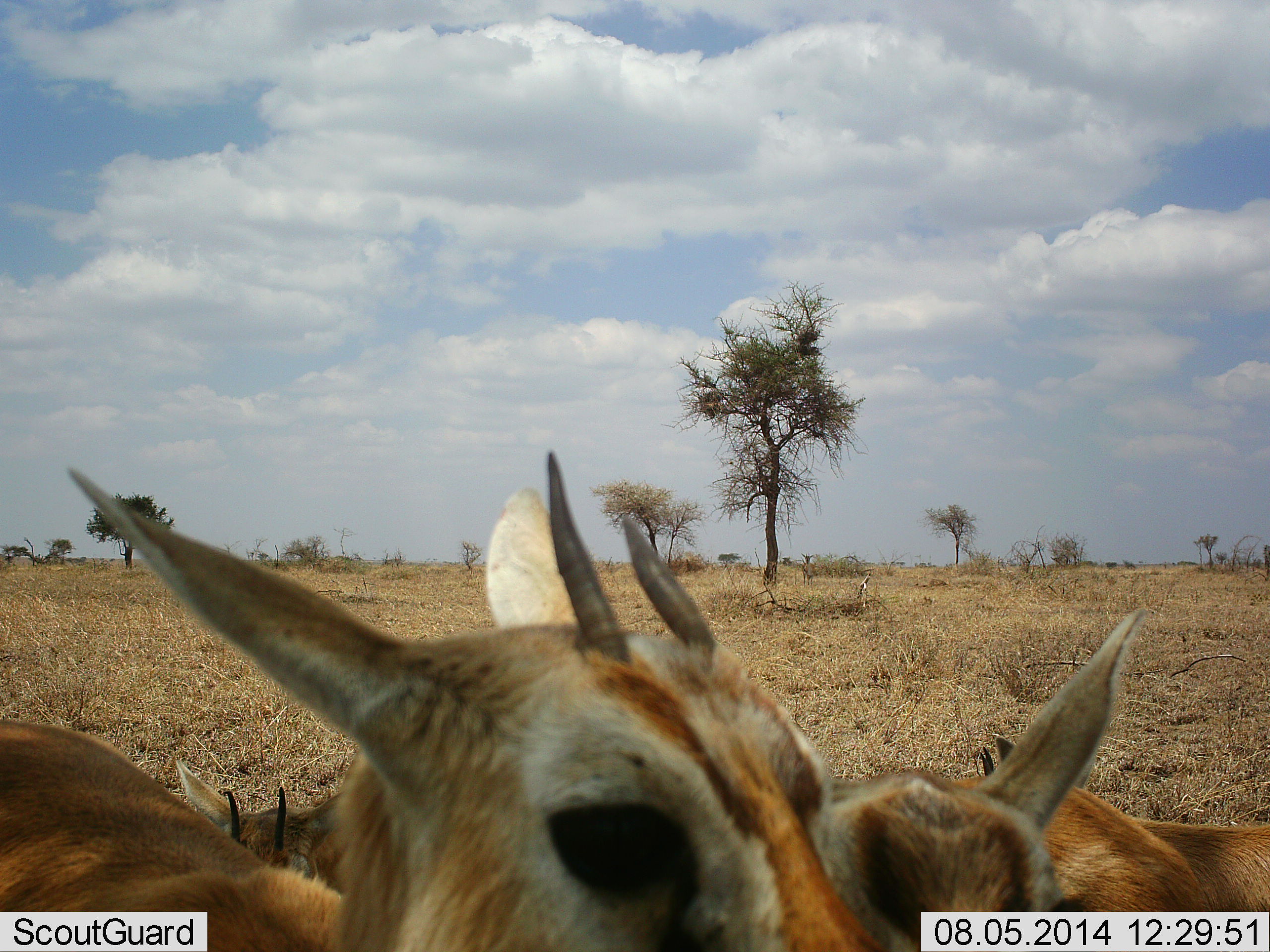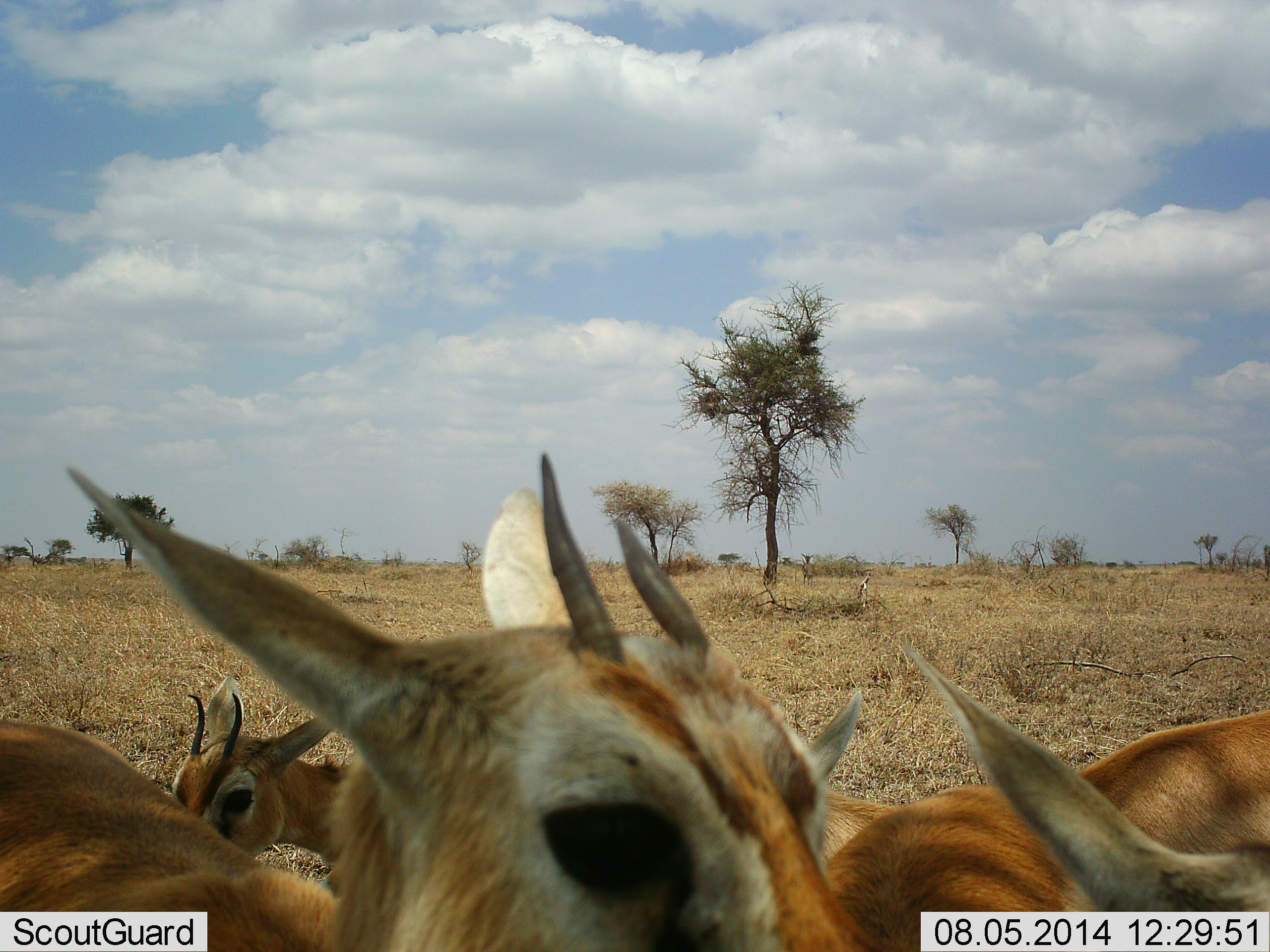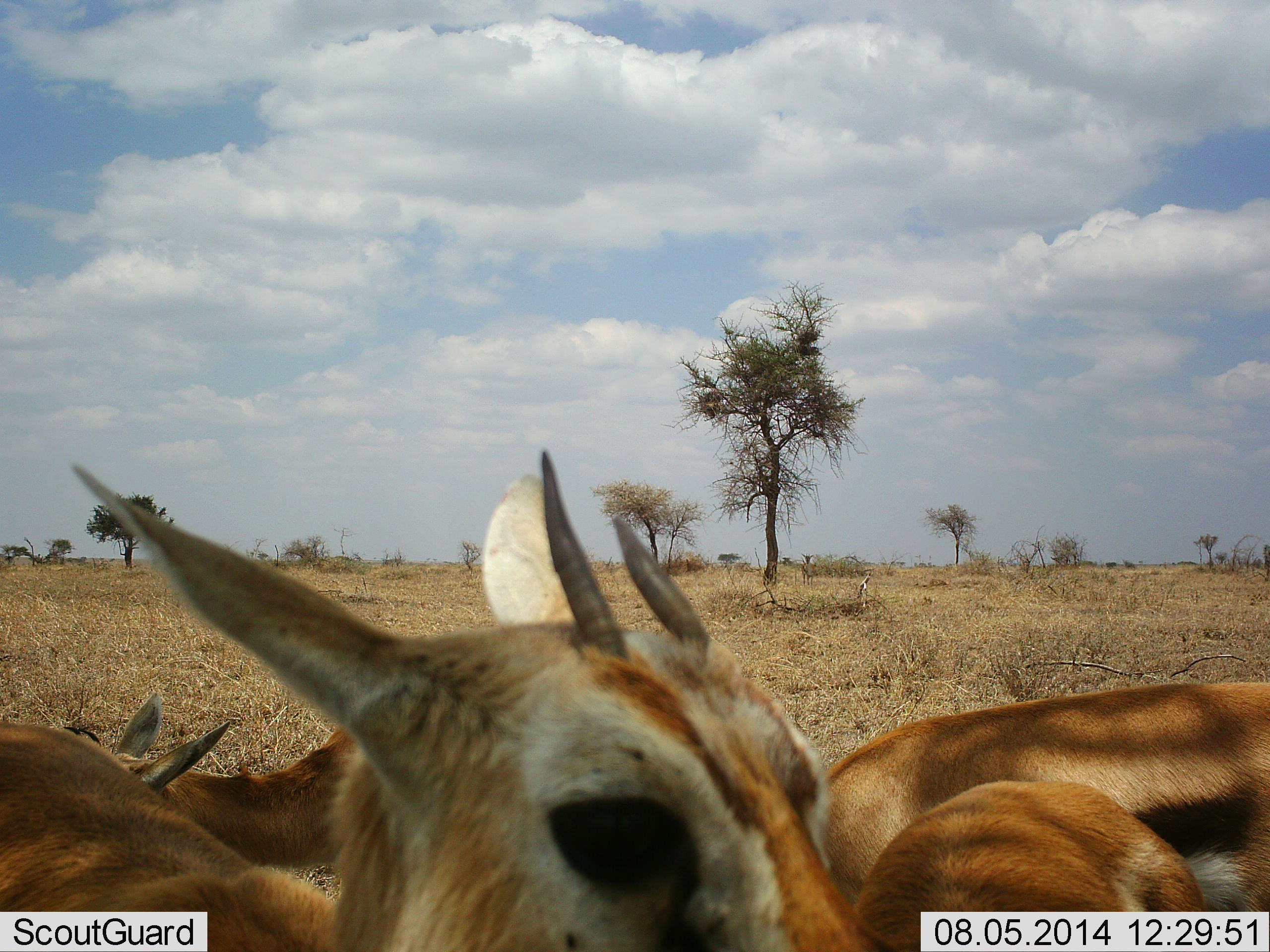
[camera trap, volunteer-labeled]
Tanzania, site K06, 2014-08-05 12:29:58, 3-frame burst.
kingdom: Animalia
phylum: Chordata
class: Mammalia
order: Artiodactyla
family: Bovidae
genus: Eudorcas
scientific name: Eudorcas thomsonii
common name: thomson's gazelle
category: gazellethomsons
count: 4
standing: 90%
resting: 10%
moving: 30%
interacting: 0%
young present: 20%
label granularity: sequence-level